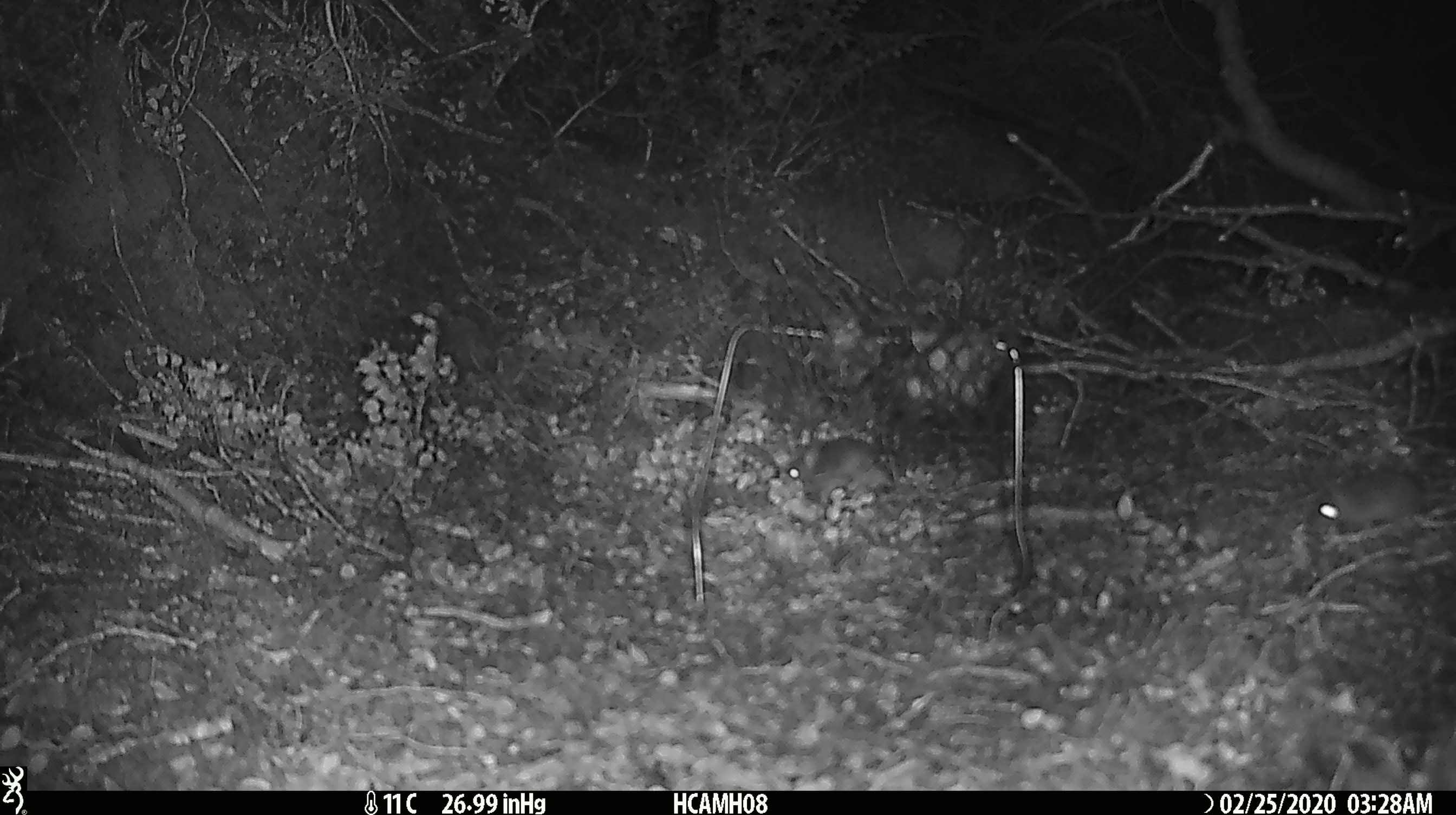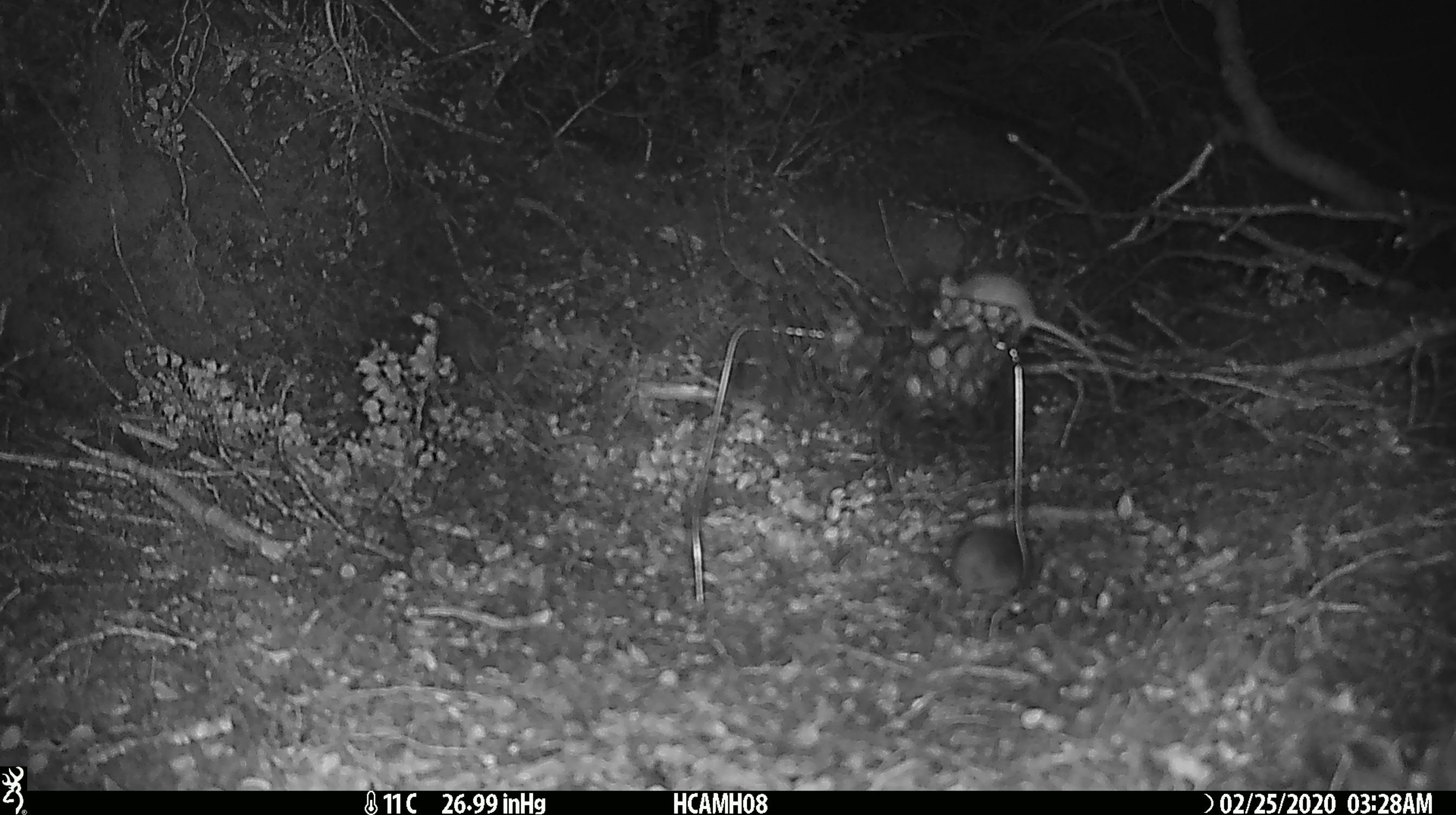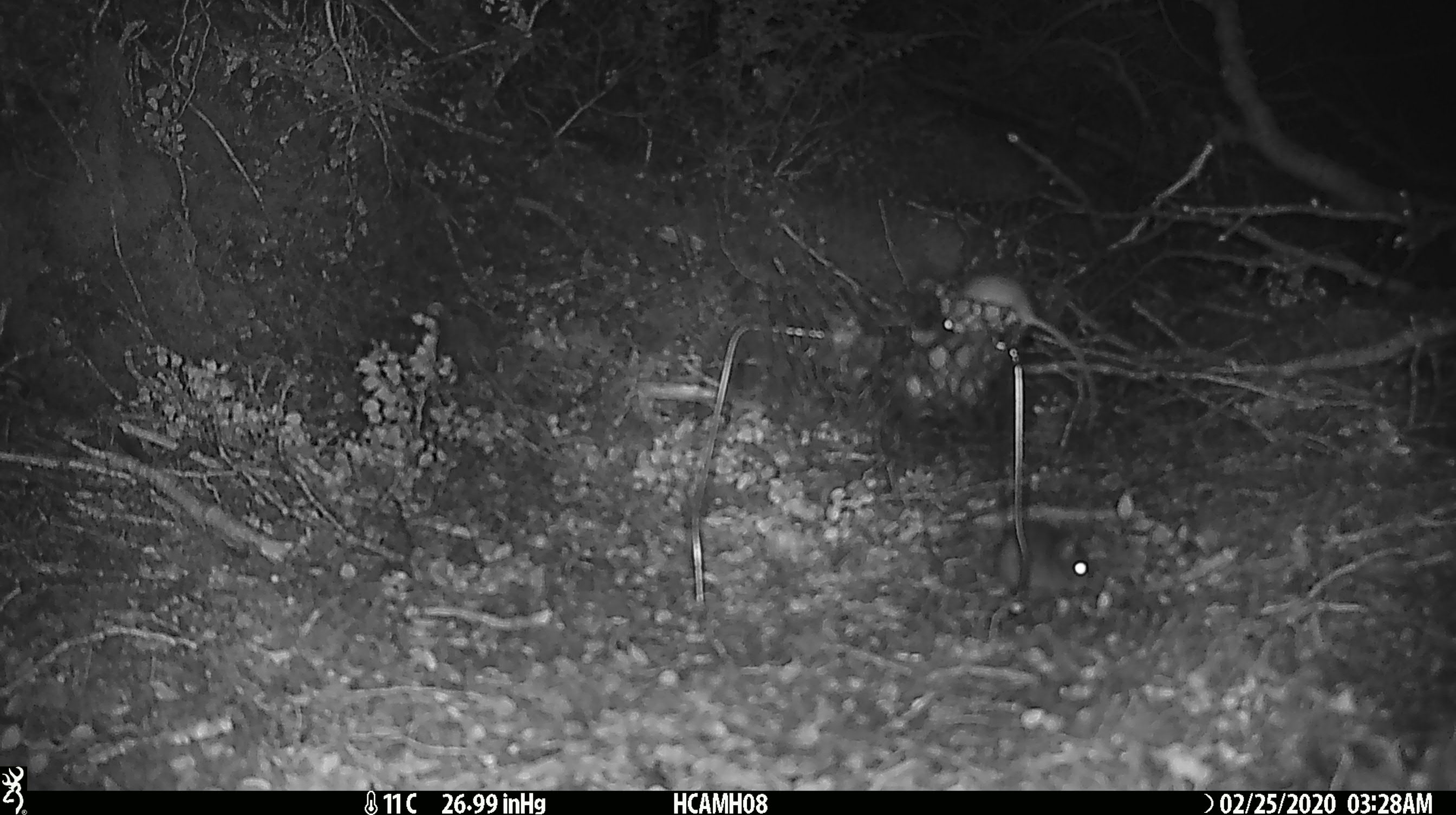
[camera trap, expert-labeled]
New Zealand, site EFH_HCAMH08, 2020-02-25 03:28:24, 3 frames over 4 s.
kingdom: Animalia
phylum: Chordata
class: Mammalia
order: Rodentia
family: Muridae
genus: Mus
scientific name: Mus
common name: mouse